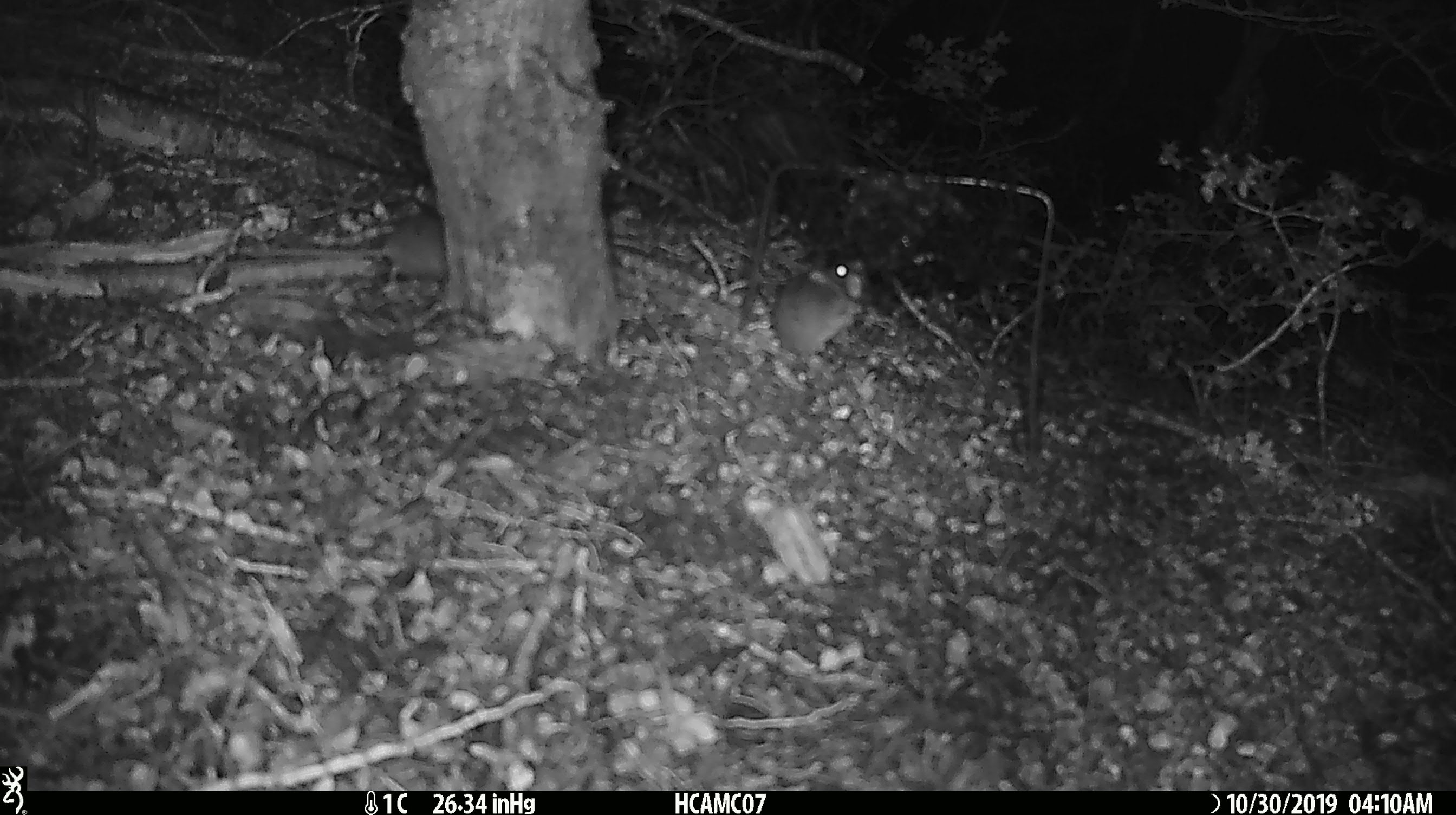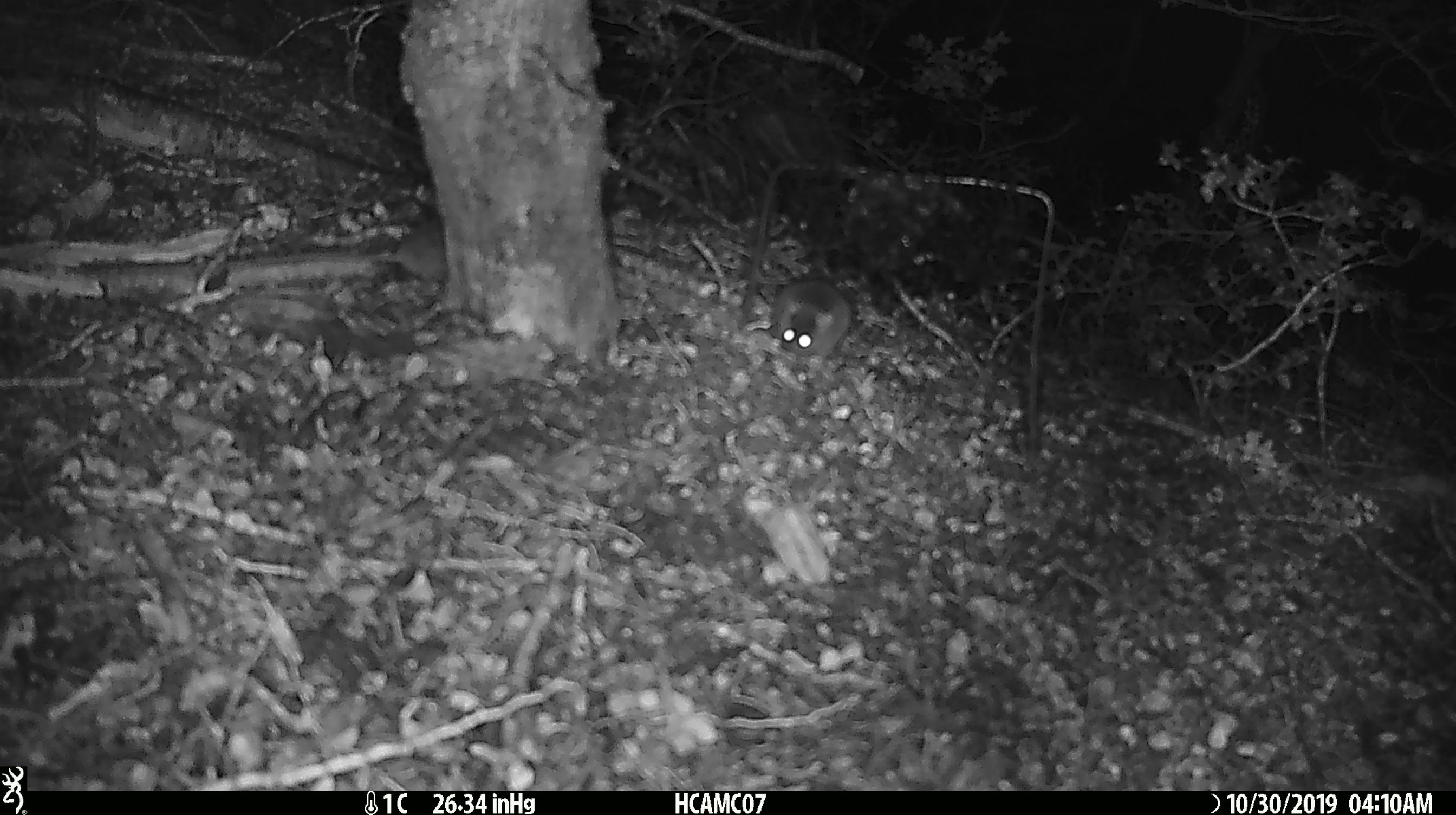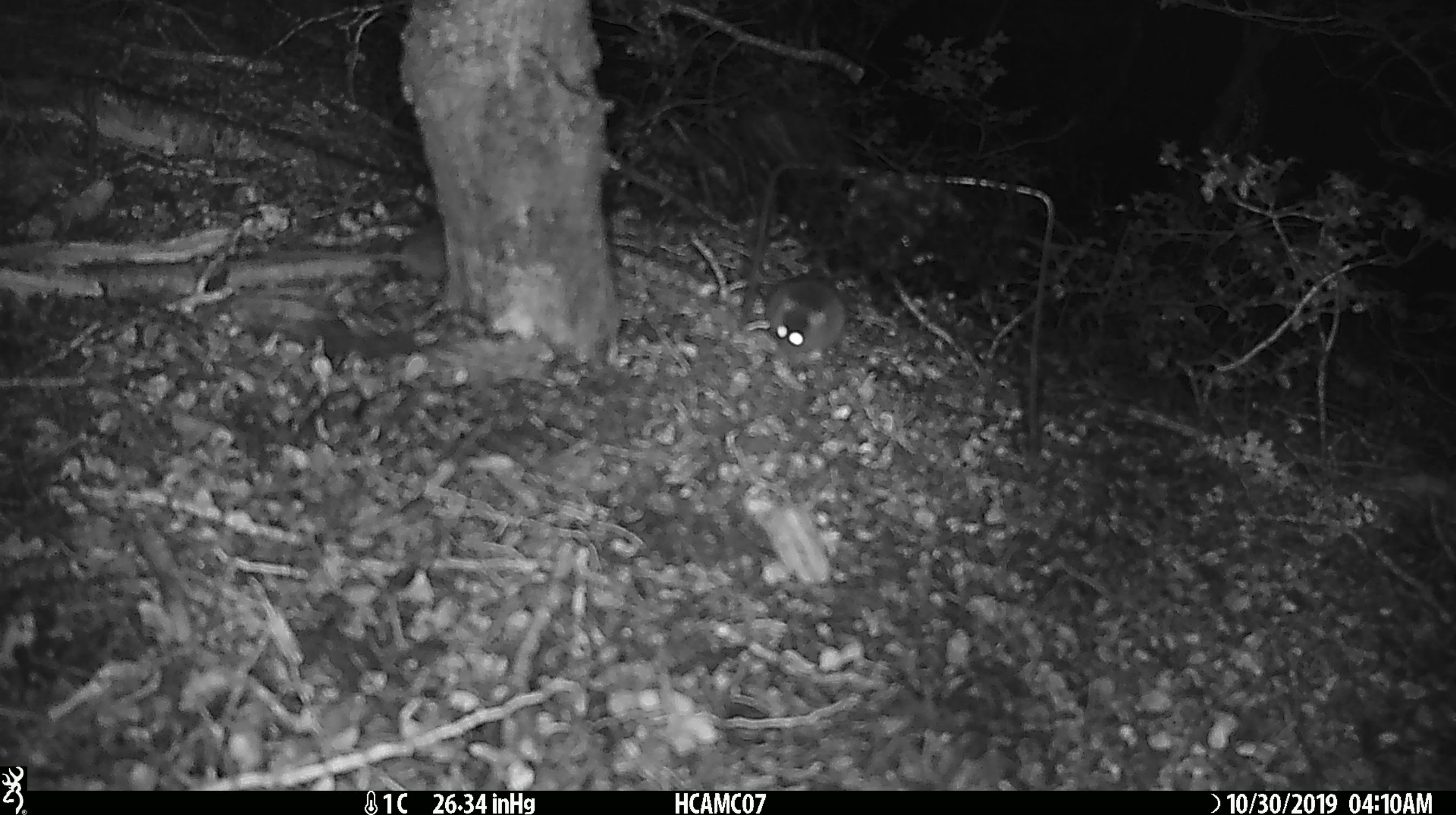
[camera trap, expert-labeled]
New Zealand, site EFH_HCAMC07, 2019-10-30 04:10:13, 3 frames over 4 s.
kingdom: Animalia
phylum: Chordata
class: Mammalia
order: Rodentia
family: Muridae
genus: Mus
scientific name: Mus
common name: mouse